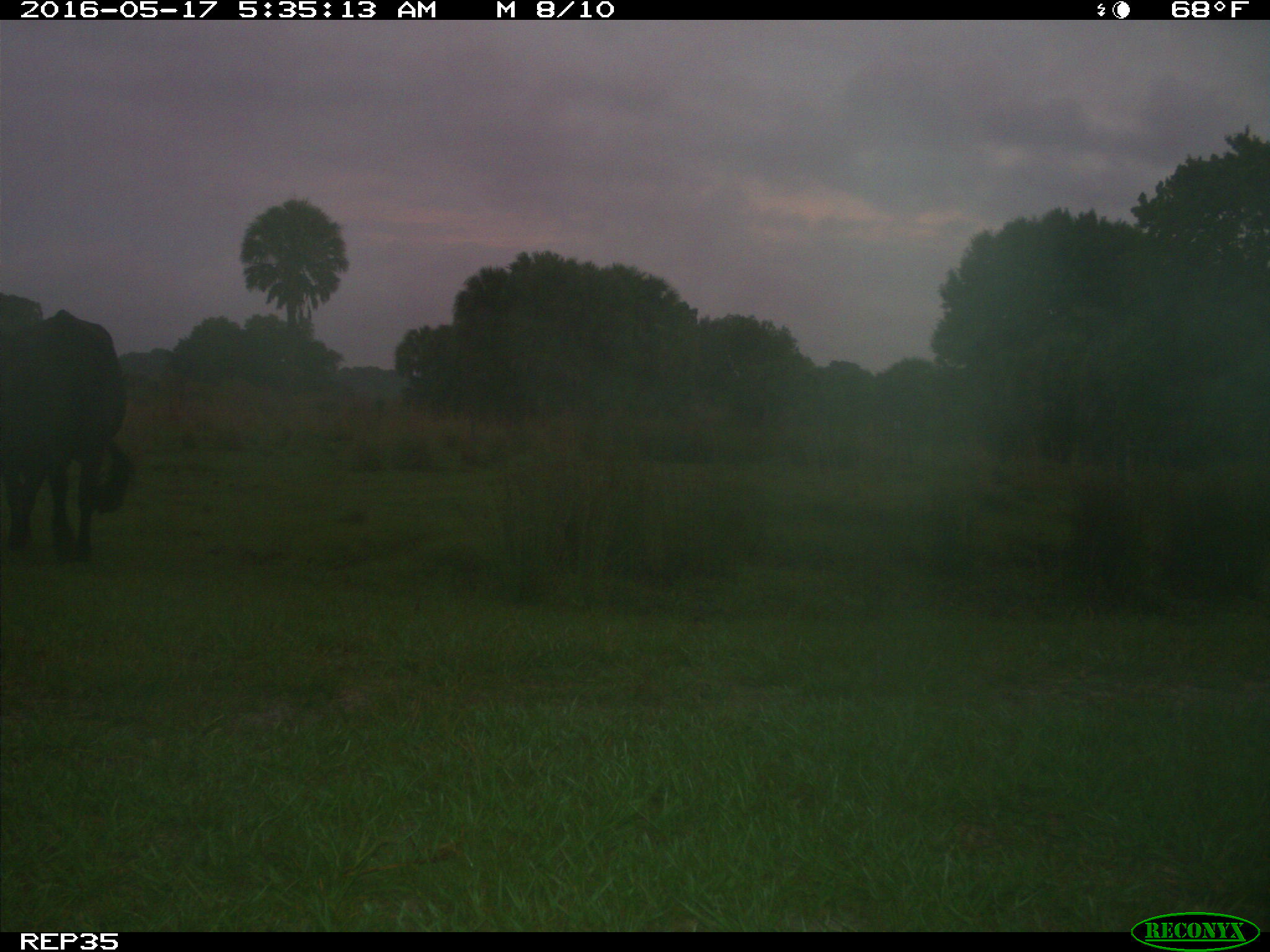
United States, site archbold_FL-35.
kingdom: Animalia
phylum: Chordata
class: Mammalia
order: Artiodactyla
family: Bovidae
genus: Bos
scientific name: Bos taurus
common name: domestic cow